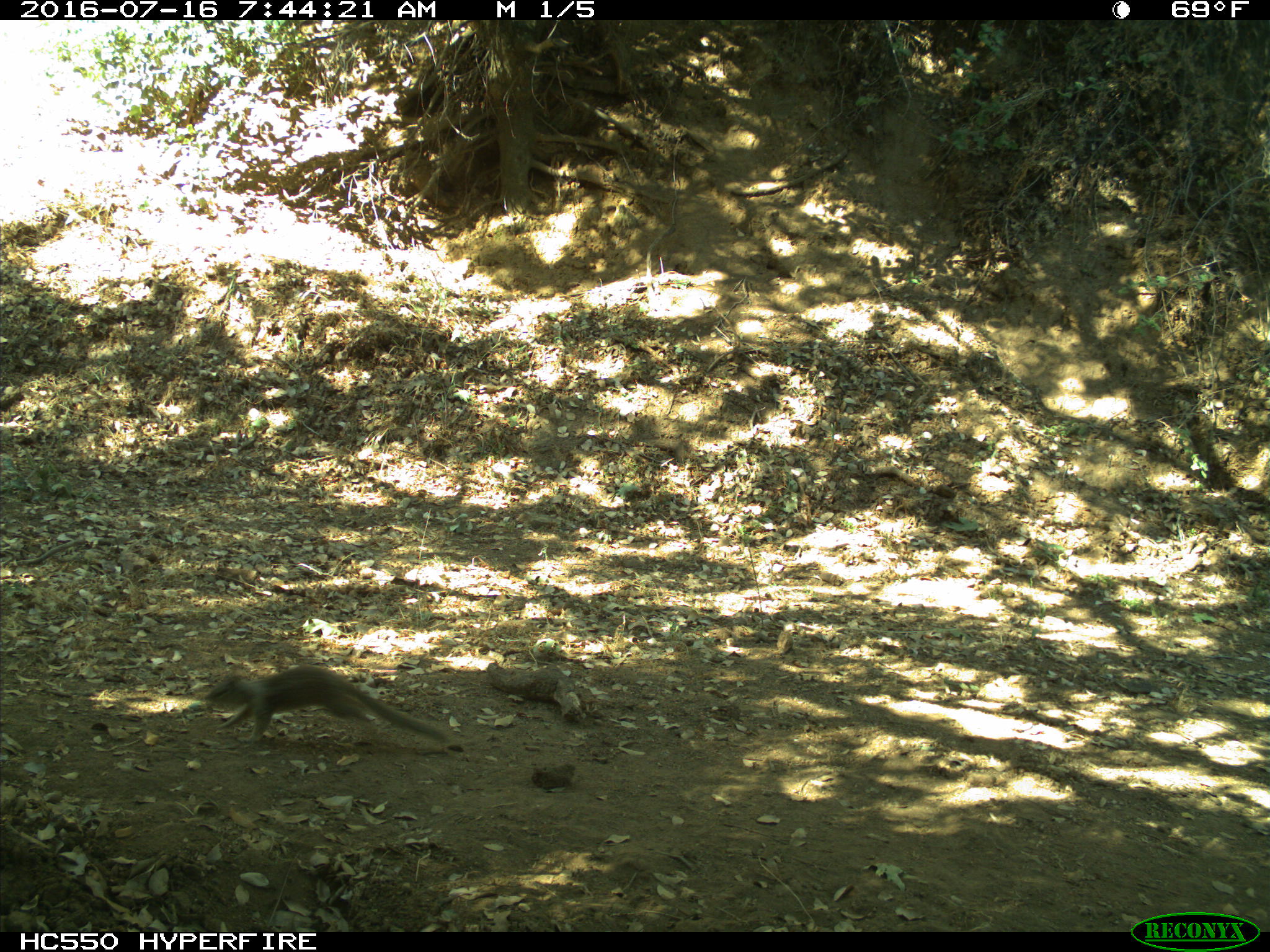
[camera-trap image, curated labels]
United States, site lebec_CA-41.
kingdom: Animalia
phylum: Chordata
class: Mammalia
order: Rodentia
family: Sciuridae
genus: Otospermophilus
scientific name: Otospermophilus beecheyi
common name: california ground squirrel